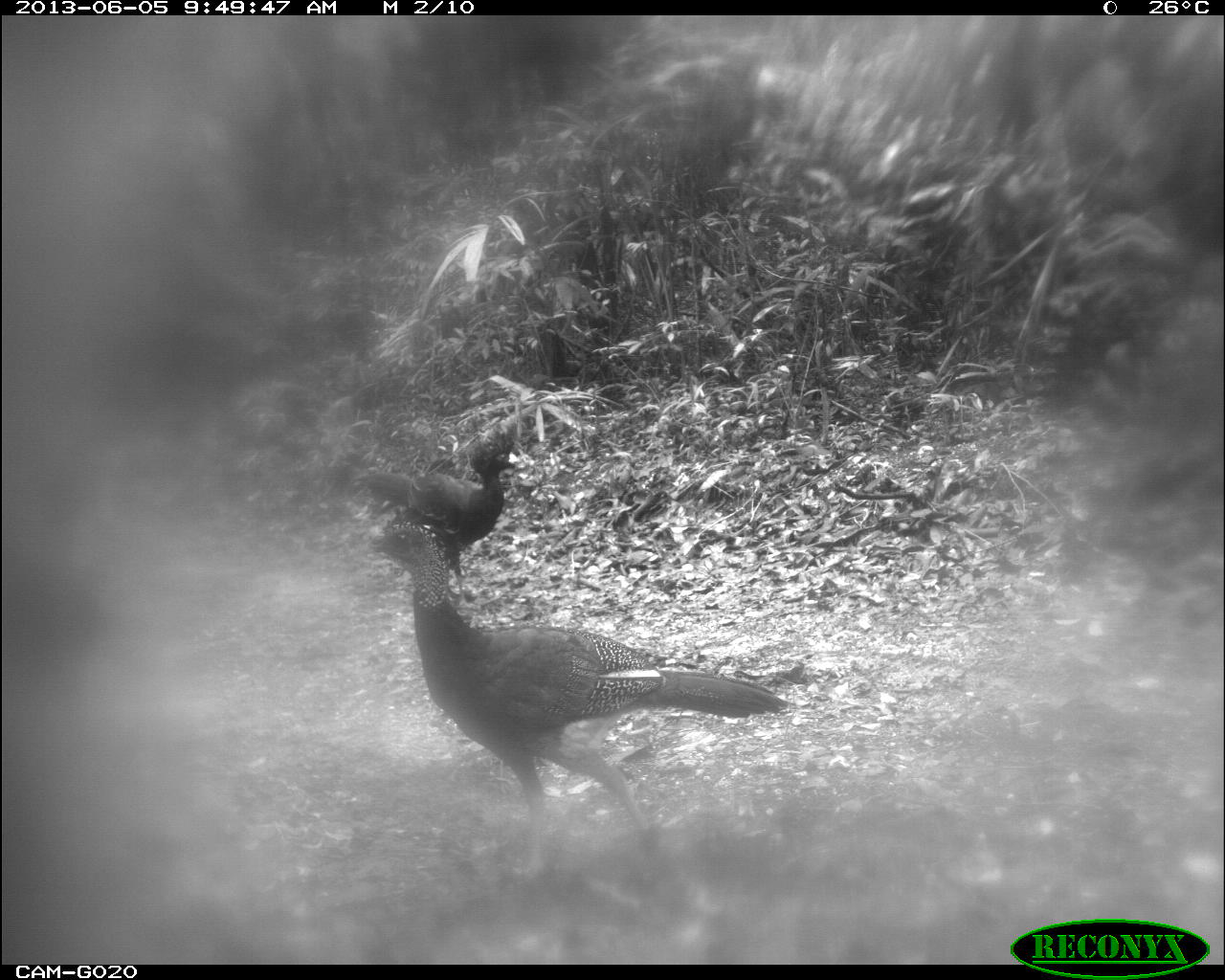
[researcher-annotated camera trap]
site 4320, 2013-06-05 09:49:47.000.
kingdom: Animalia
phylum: Chordata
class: Aves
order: Galliformes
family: Cracidae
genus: Crax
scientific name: Crax rubra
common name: great curassow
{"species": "Crax rubra (great curassow)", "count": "2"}